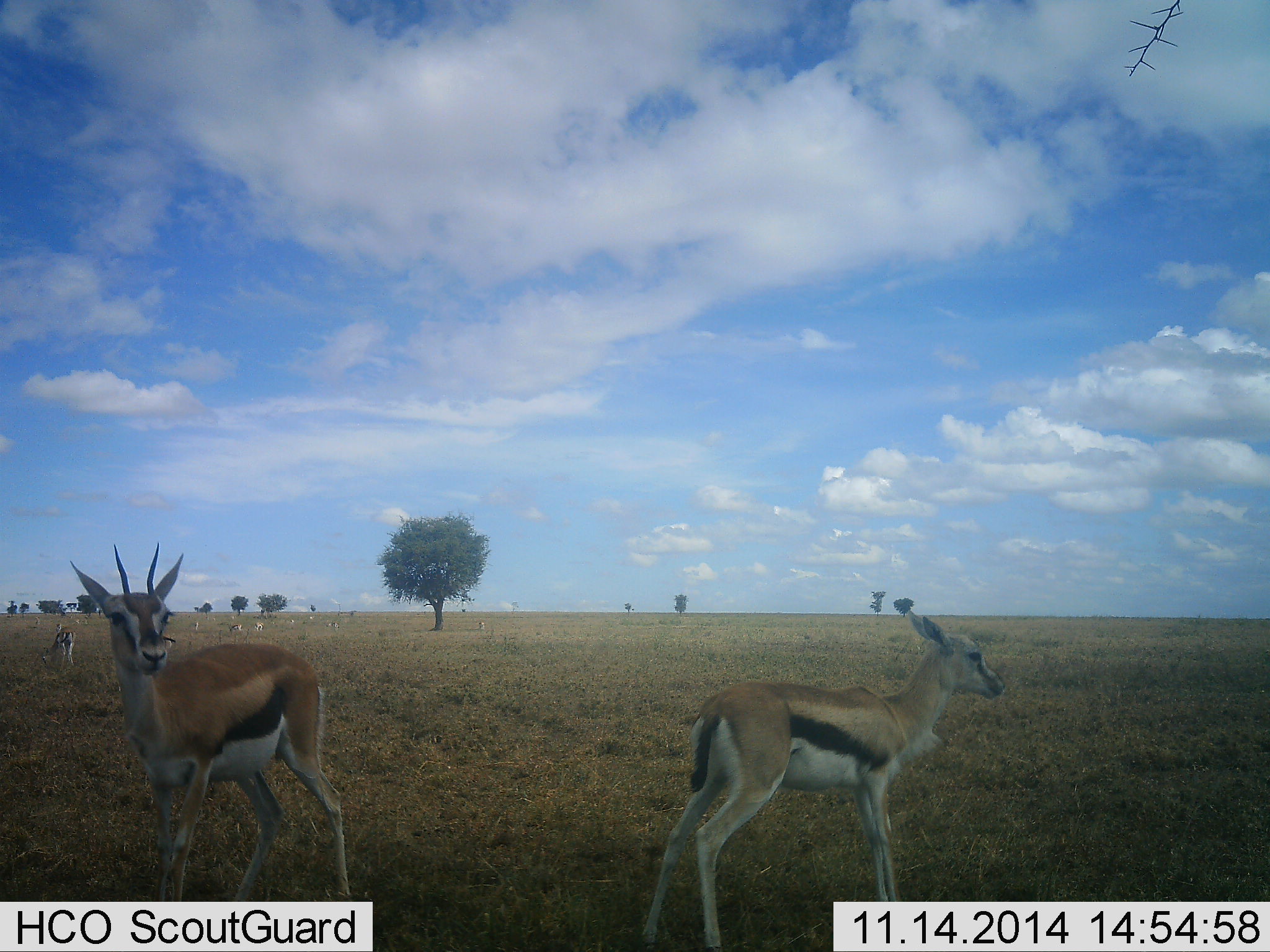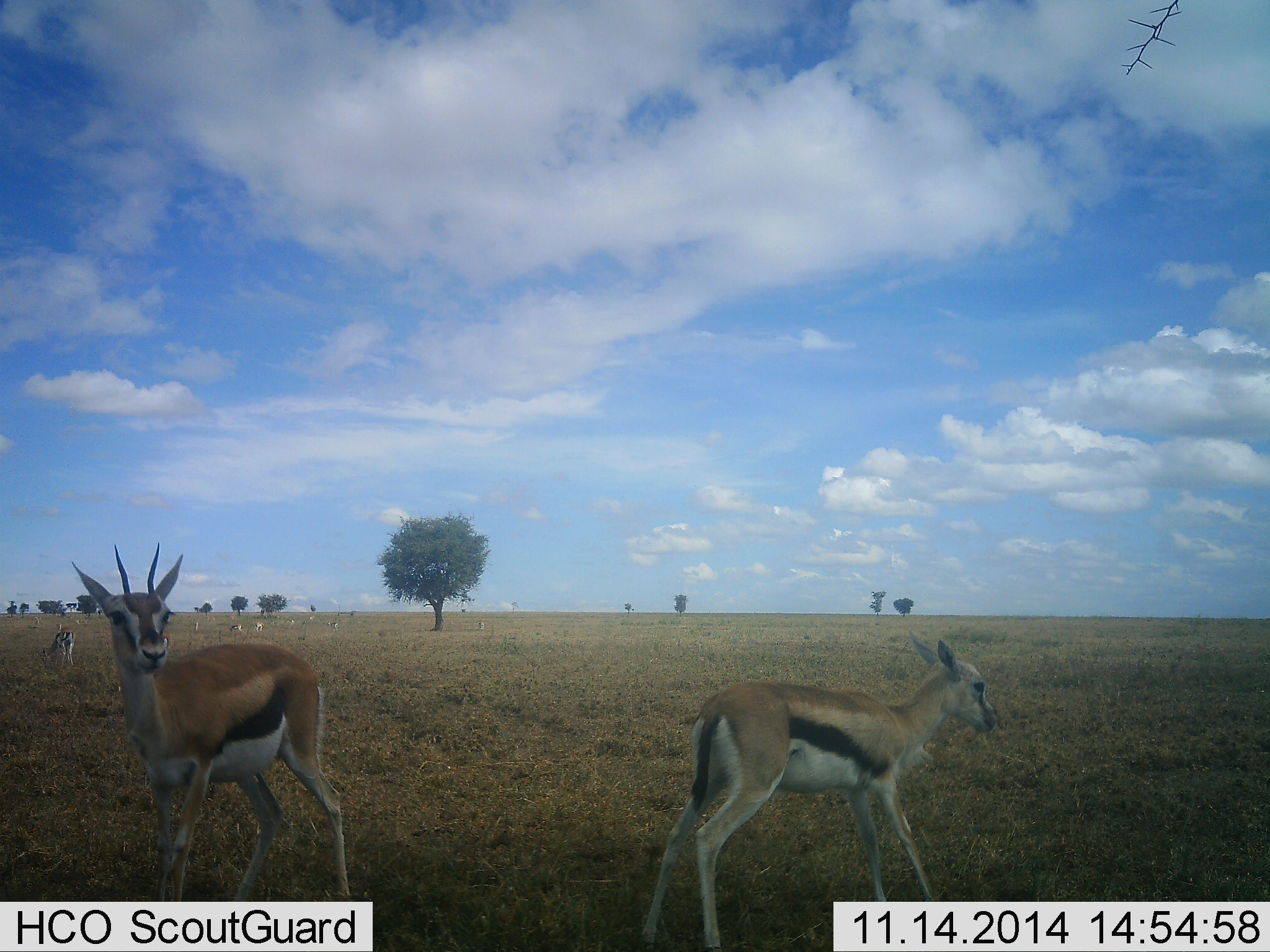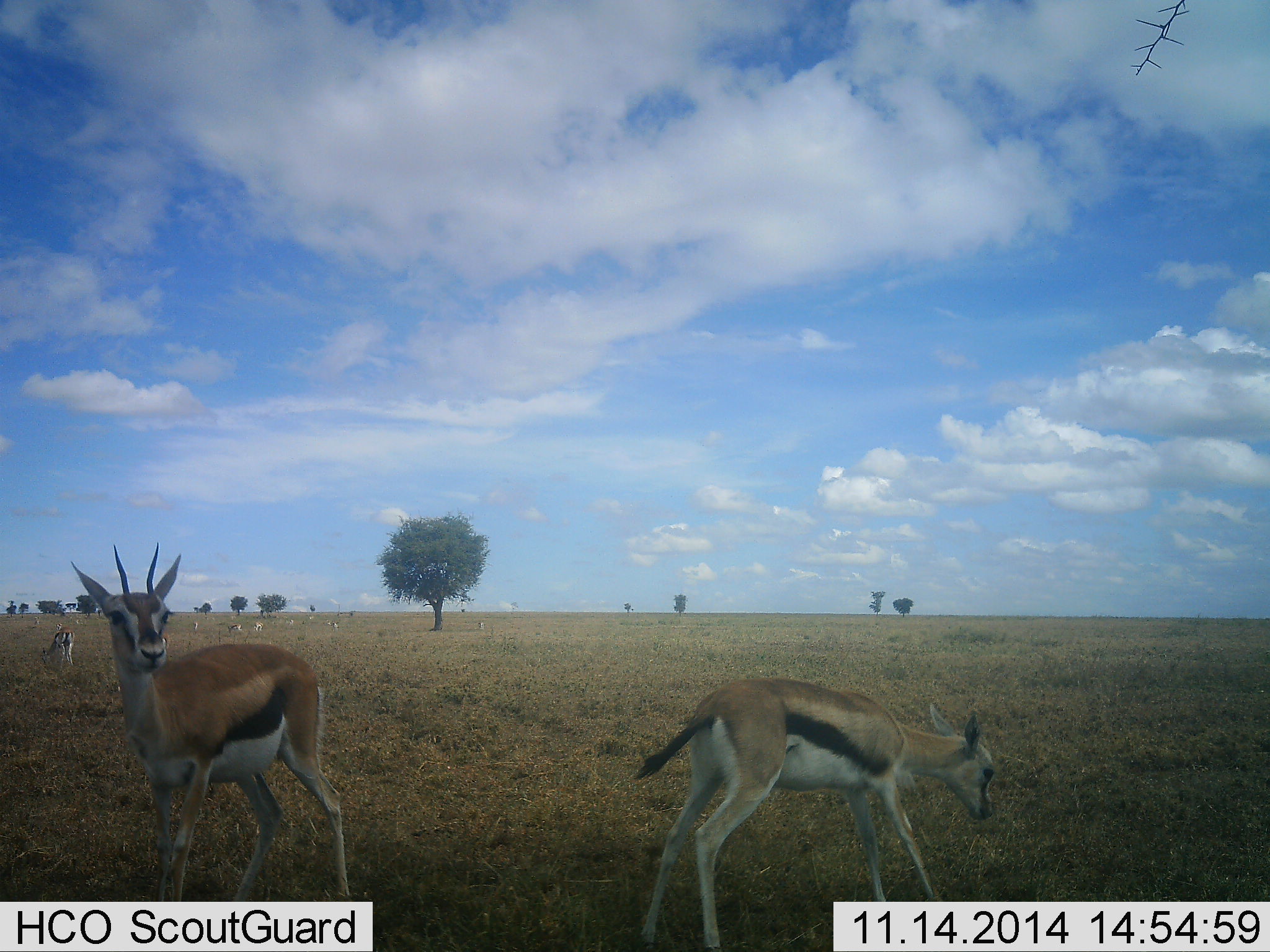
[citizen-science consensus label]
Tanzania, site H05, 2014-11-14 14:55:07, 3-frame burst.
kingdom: Animalia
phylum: Chordata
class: Mammalia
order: Artiodactyla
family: Bovidae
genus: Eudorcas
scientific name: Eudorcas thomsonii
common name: thomson's gazelle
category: gazellethomsons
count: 9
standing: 80%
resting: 0%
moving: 10%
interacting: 0%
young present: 10%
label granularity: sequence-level